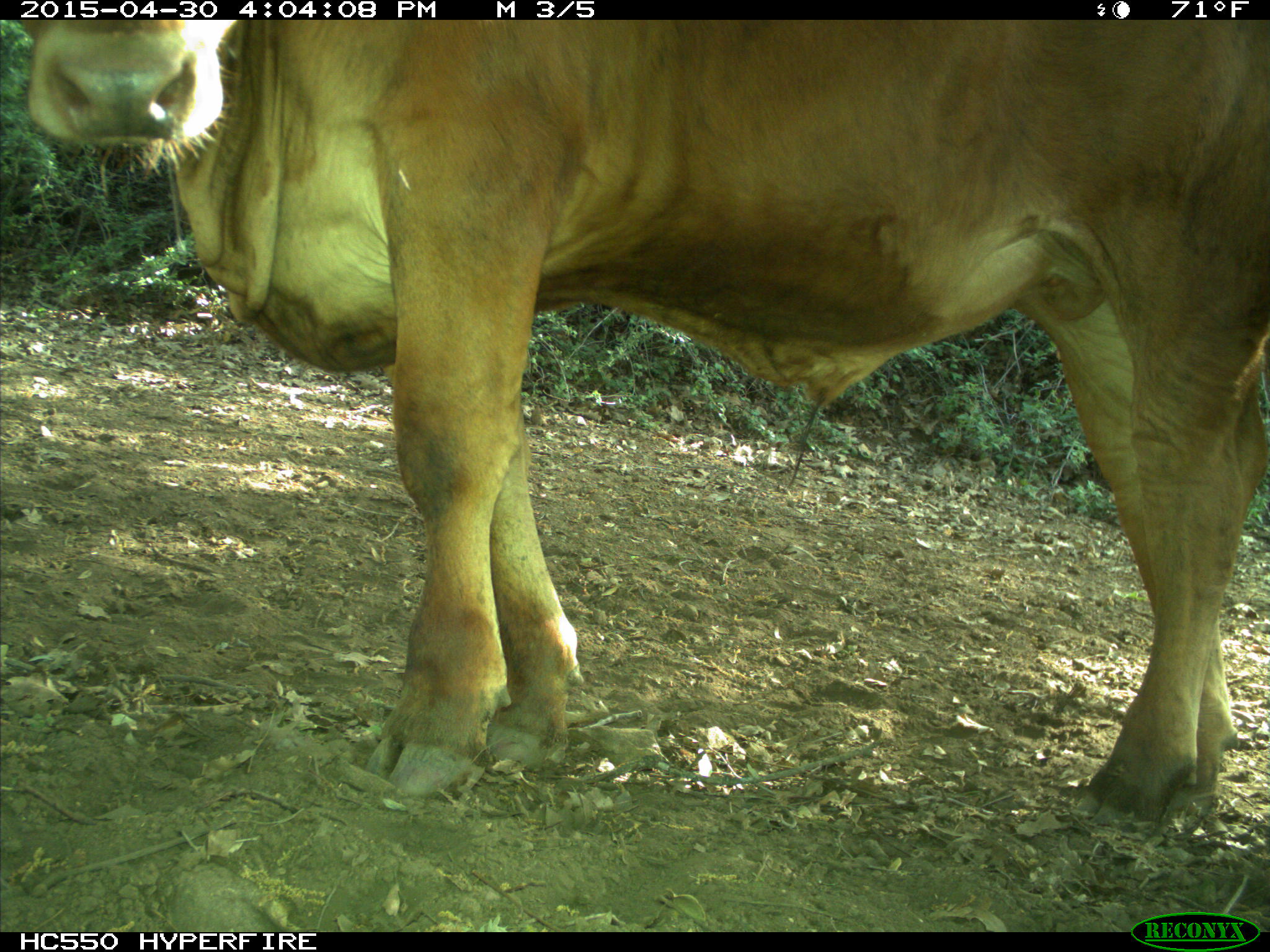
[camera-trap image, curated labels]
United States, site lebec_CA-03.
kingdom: Animalia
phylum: Chordata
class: Mammalia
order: Artiodactyla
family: Bovidae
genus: Bos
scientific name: Bos taurus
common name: domestic cow